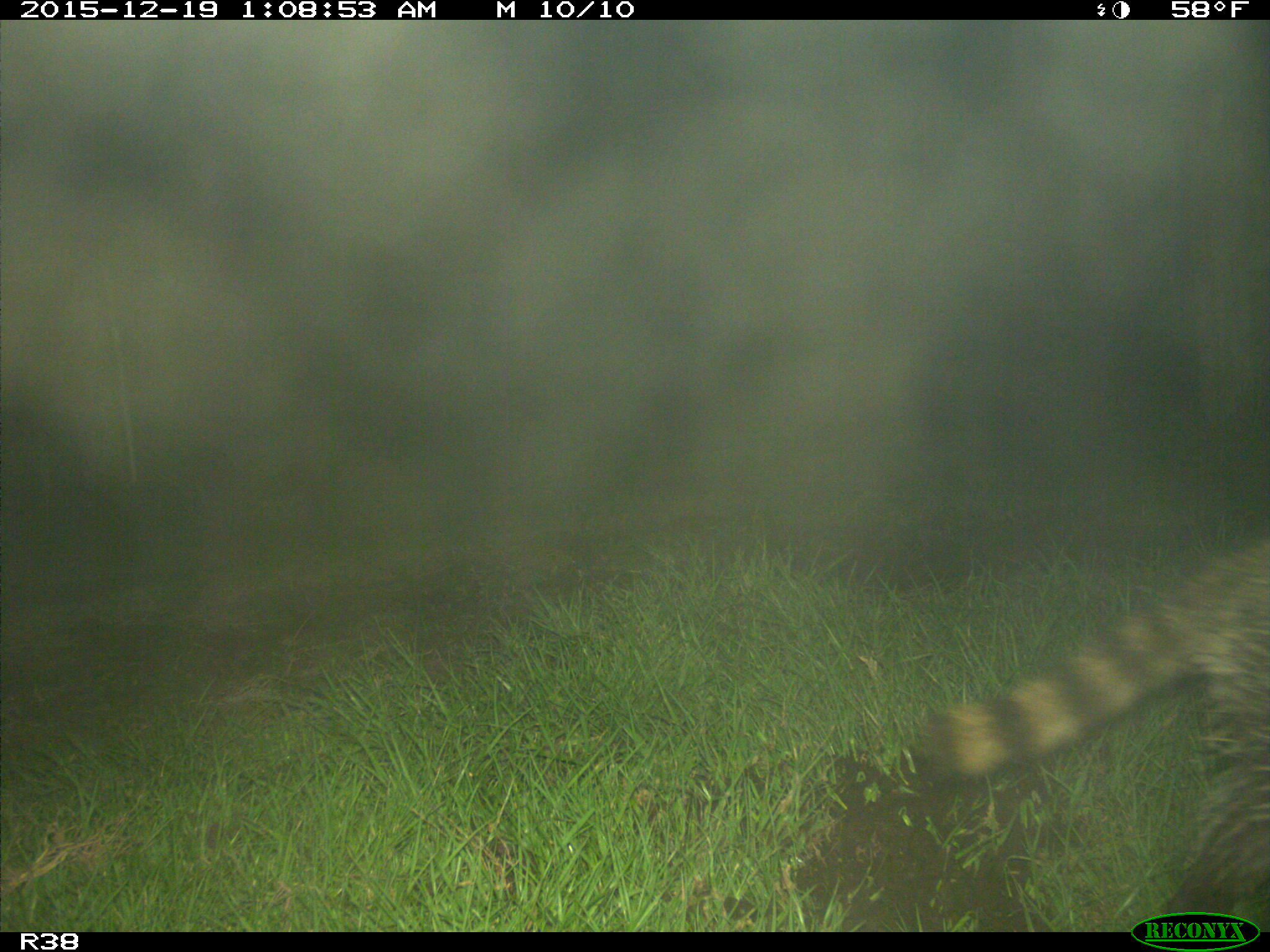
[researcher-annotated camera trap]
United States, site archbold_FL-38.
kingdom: Animalia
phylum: Chordata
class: Mammalia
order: Carnivora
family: Procyonidae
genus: Procyon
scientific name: Procyon lotor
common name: common raccoon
Procyon lotor (common raccoon).